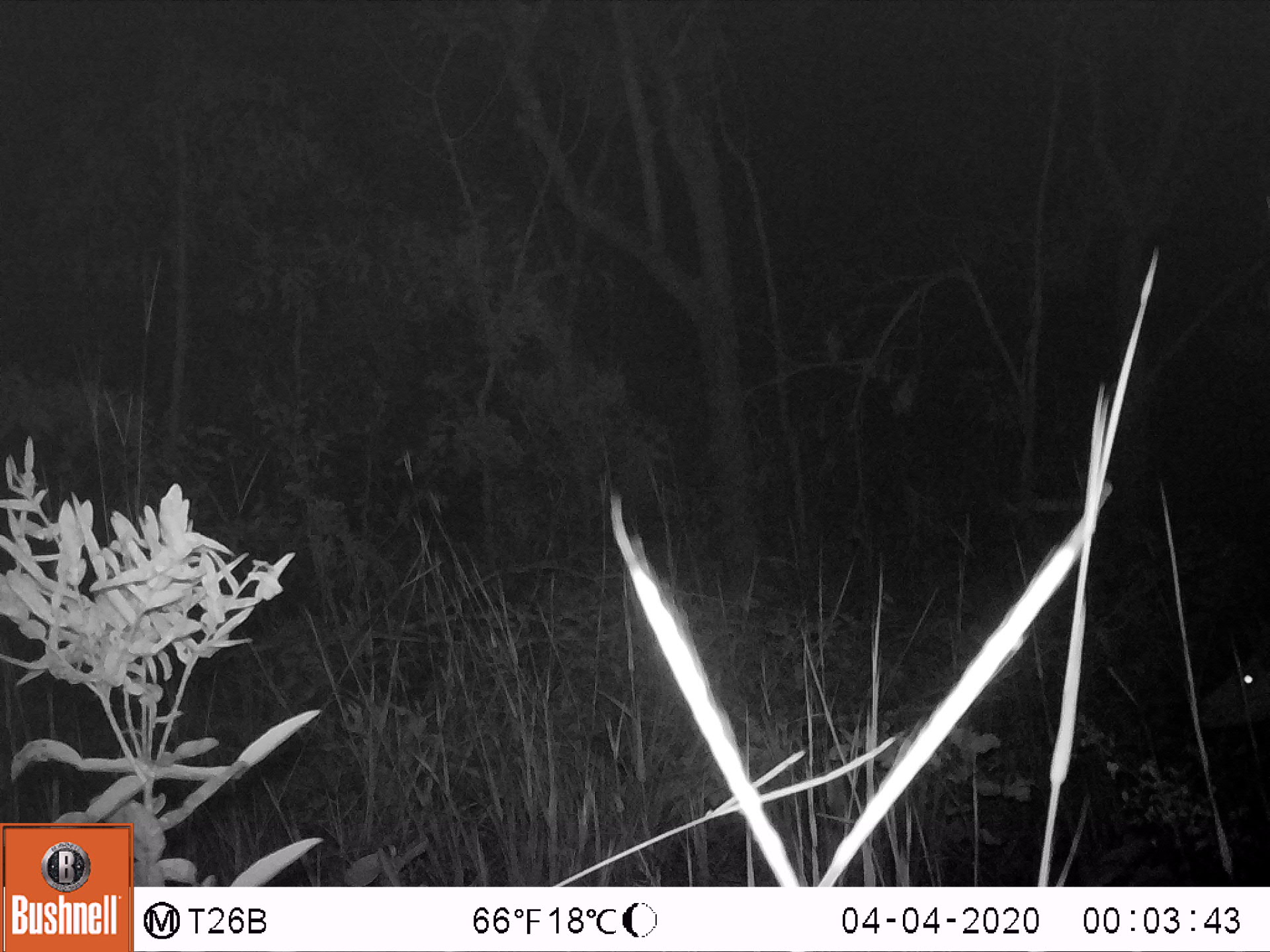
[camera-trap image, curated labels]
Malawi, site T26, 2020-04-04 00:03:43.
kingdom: Animalia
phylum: Chordata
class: Mammalia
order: Artiodactyla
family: Bovidae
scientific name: Antilopinae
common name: small antelope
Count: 1.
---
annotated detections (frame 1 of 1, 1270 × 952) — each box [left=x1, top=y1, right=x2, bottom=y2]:
small antelope: [left=1186, top=632, right=1269, bottom=770]